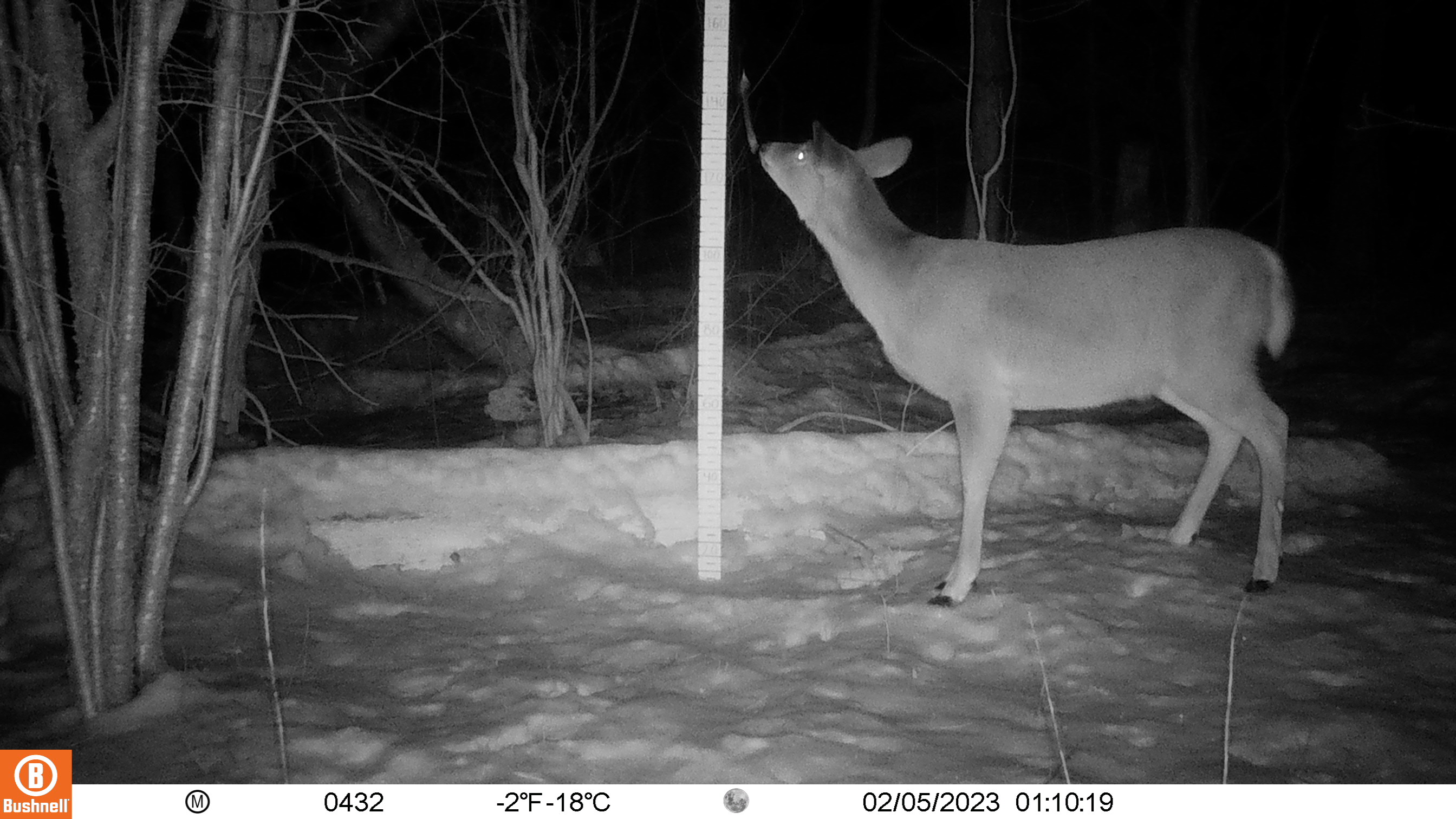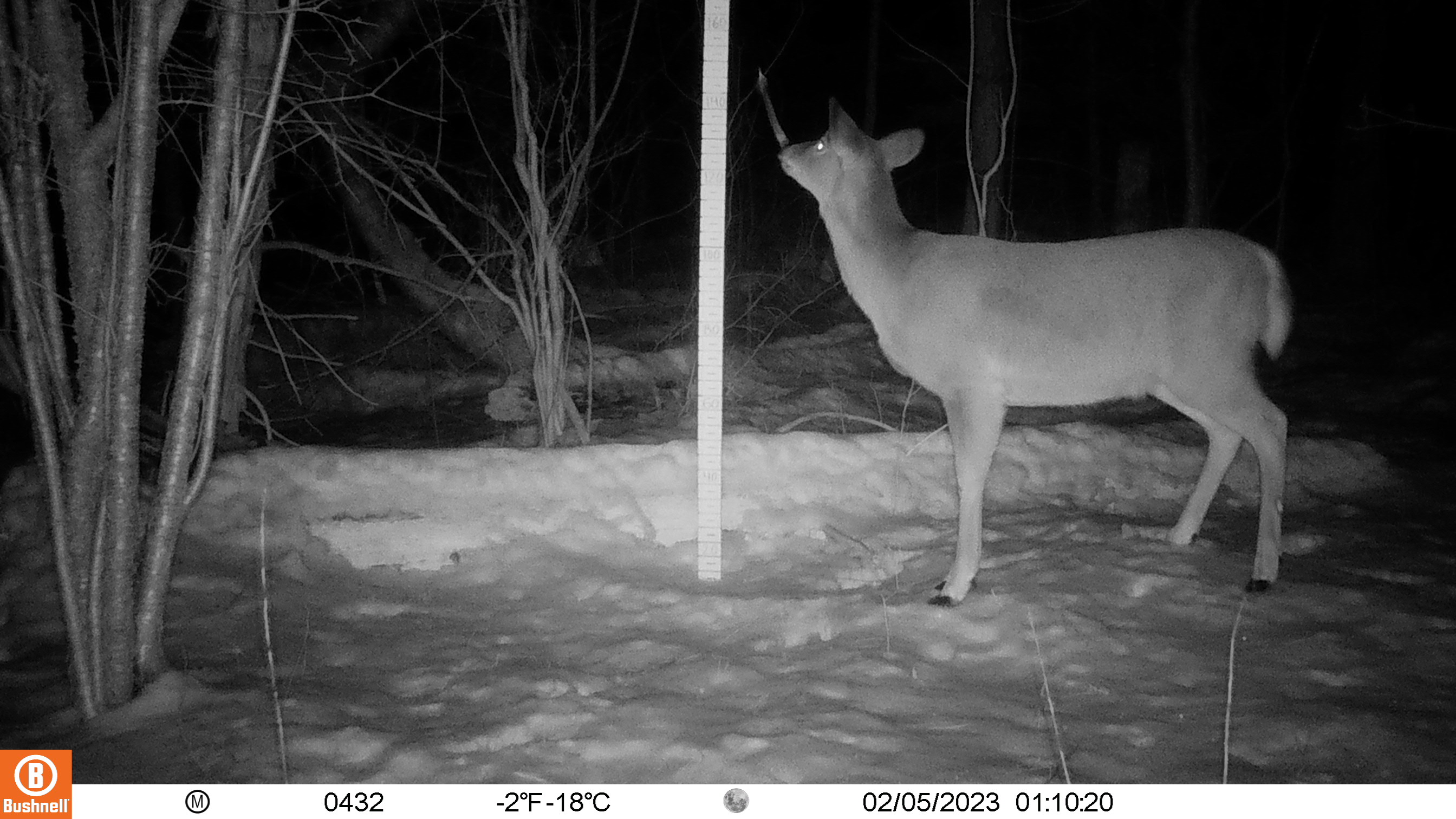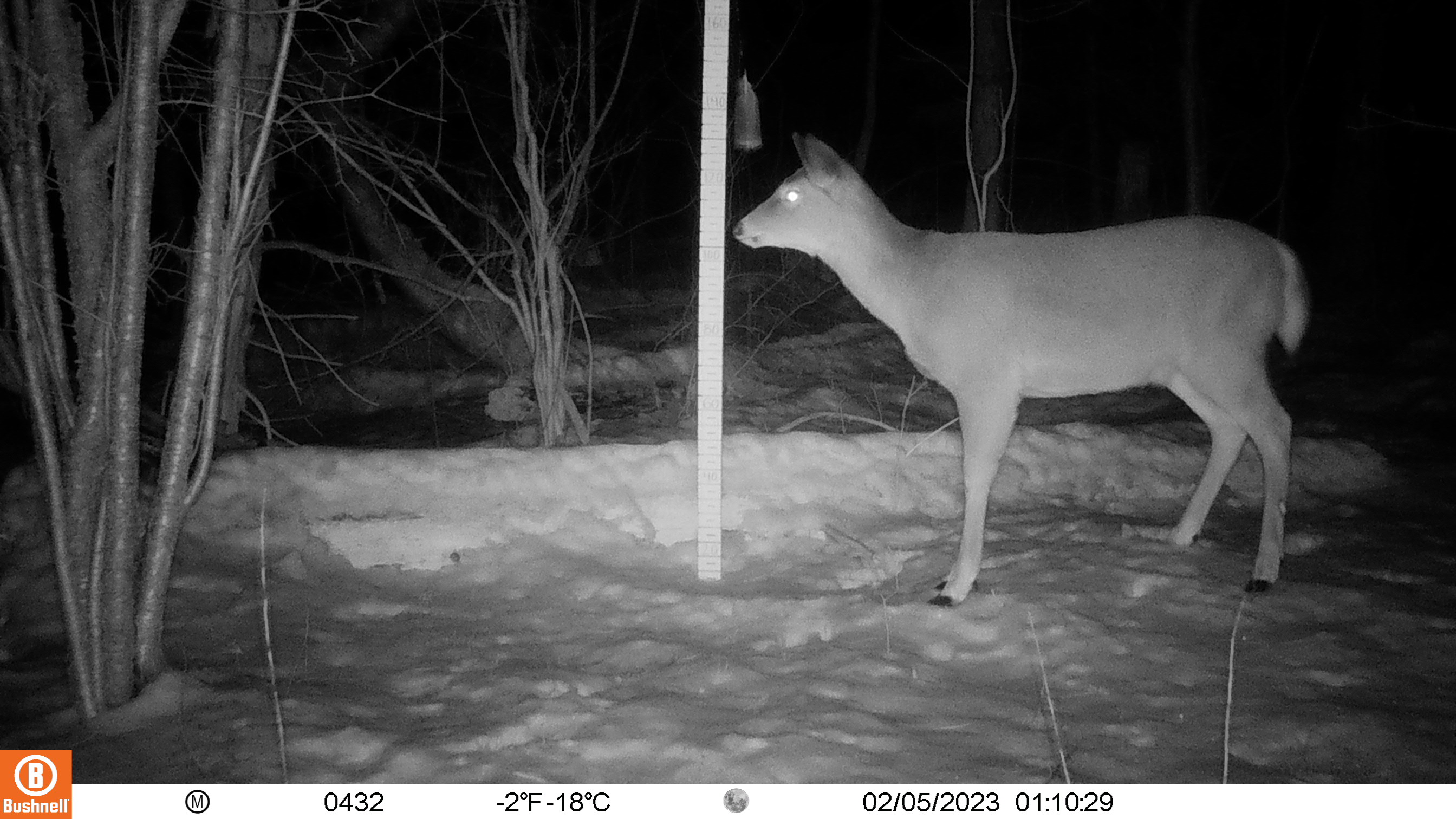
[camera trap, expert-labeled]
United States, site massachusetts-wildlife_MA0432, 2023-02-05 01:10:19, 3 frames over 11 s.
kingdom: Animalia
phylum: Chordata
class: Mammalia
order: Artiodactyla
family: Cervidae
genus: Odocoileus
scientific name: Odocoileus virginianus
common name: white-tailed deer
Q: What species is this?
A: White-tailed deer (Odocoileus virginianus).